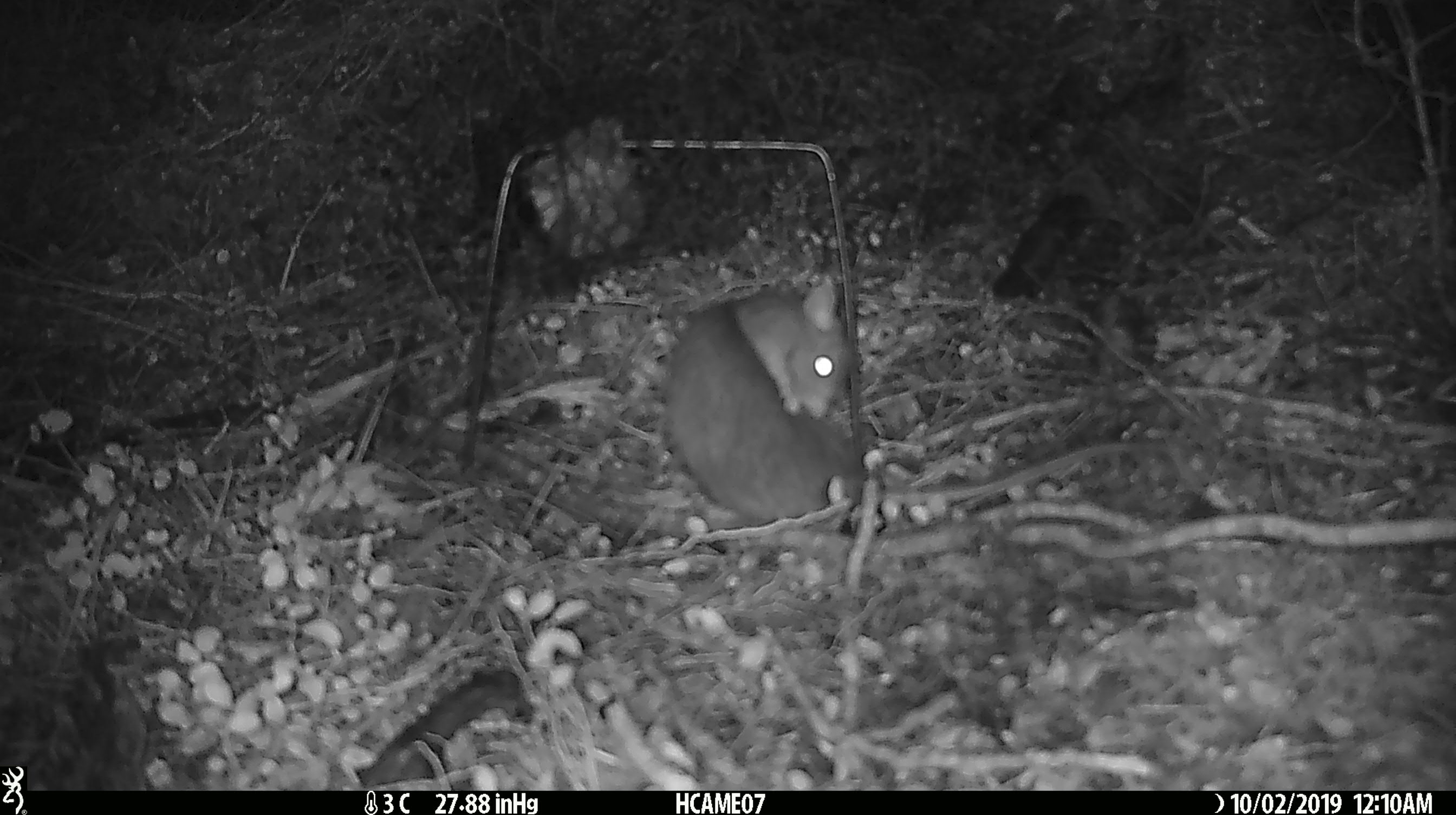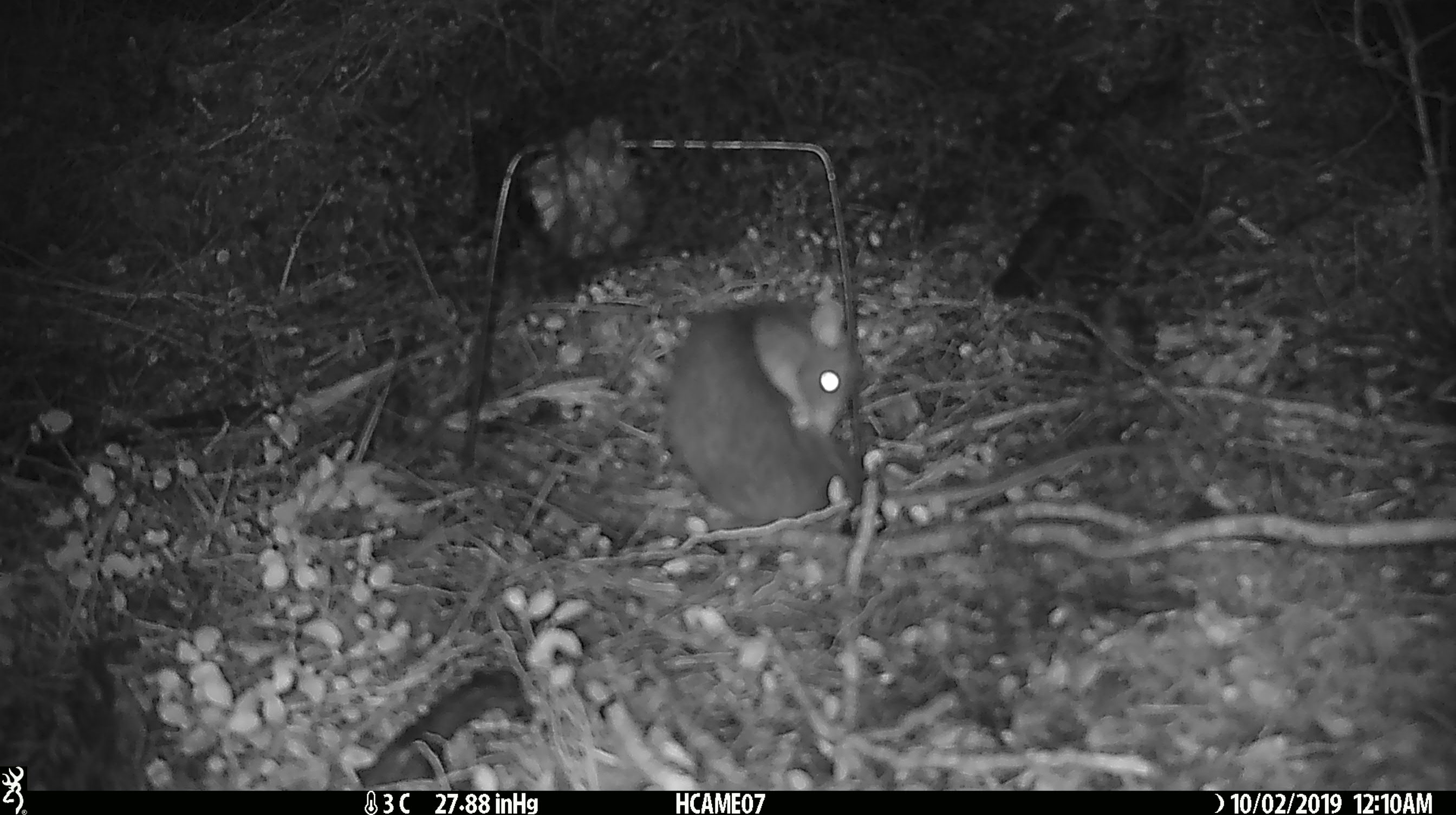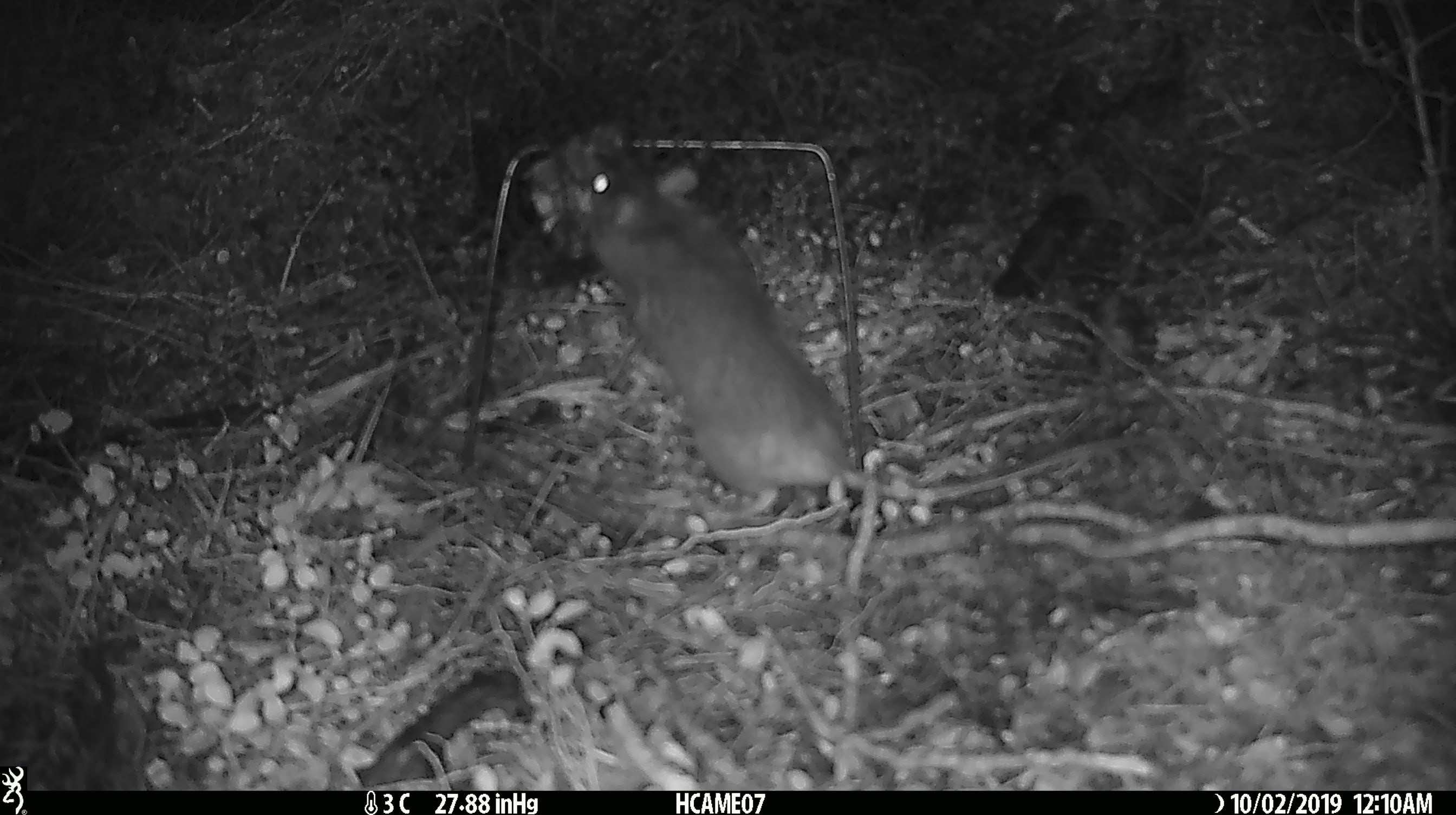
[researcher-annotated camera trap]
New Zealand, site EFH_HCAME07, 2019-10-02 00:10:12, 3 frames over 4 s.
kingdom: Animalia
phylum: Chordata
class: Mammalia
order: Rodentia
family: Muridae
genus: Rattus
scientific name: Rattus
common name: rat